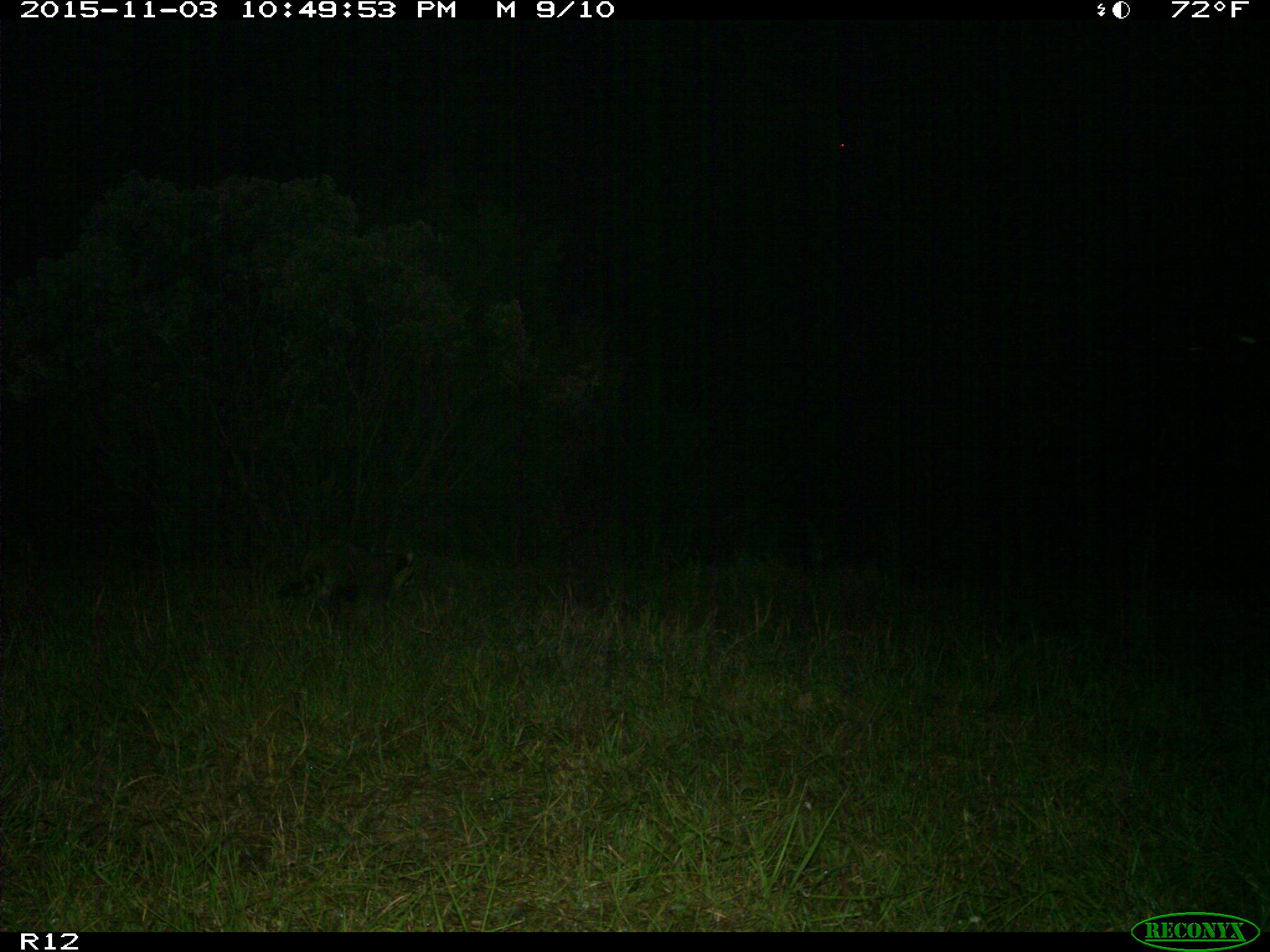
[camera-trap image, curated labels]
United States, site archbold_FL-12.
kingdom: Animalia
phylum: Chordata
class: Mammalia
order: Carnivora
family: Procyonidae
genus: Procyon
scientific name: Procyon lotor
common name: common raccoon